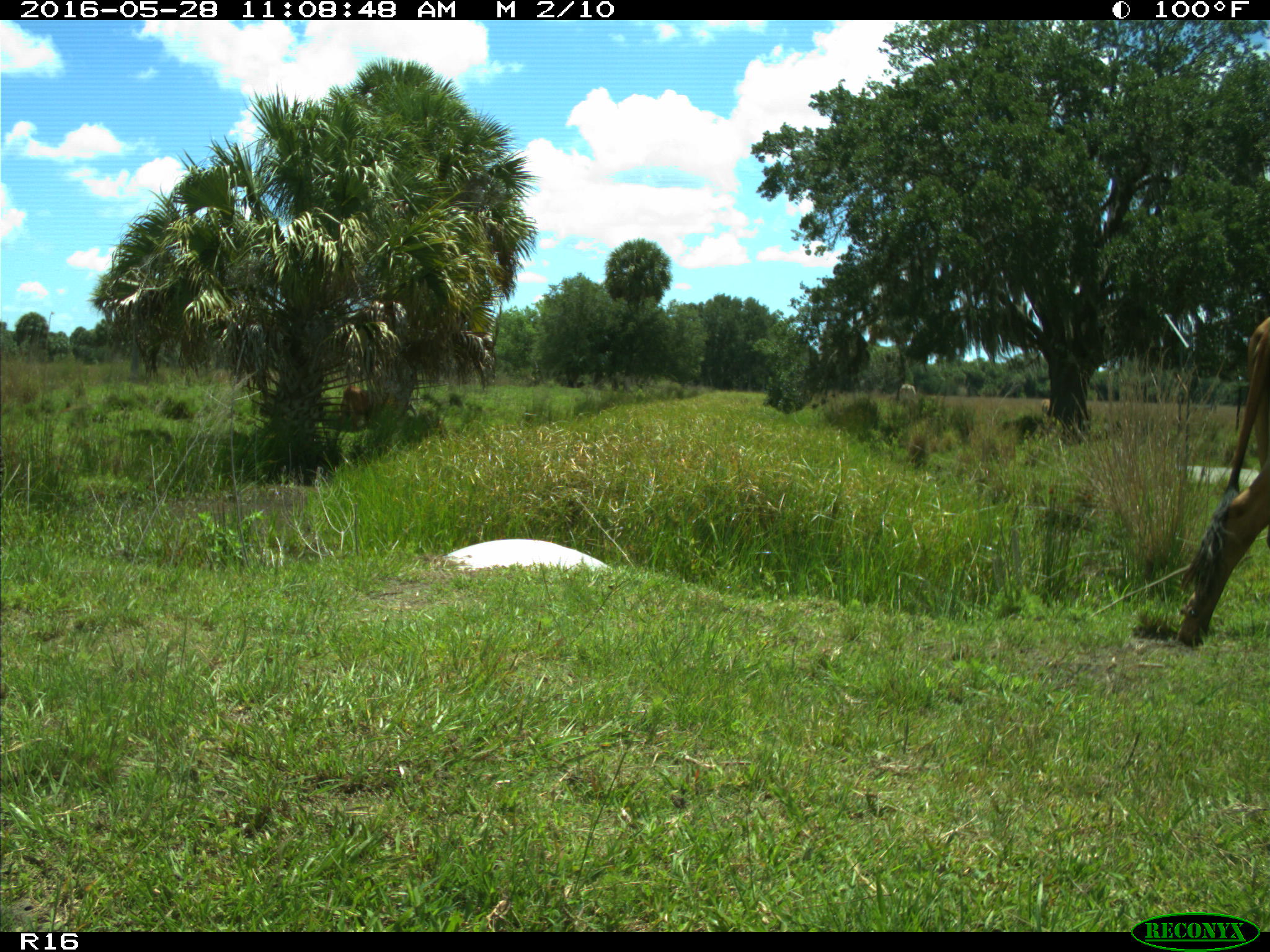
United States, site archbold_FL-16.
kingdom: Animalia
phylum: Chordata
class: Mammalia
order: Artiodactyla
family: Bovidae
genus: Bos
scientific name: Bos taurus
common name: domestic cow